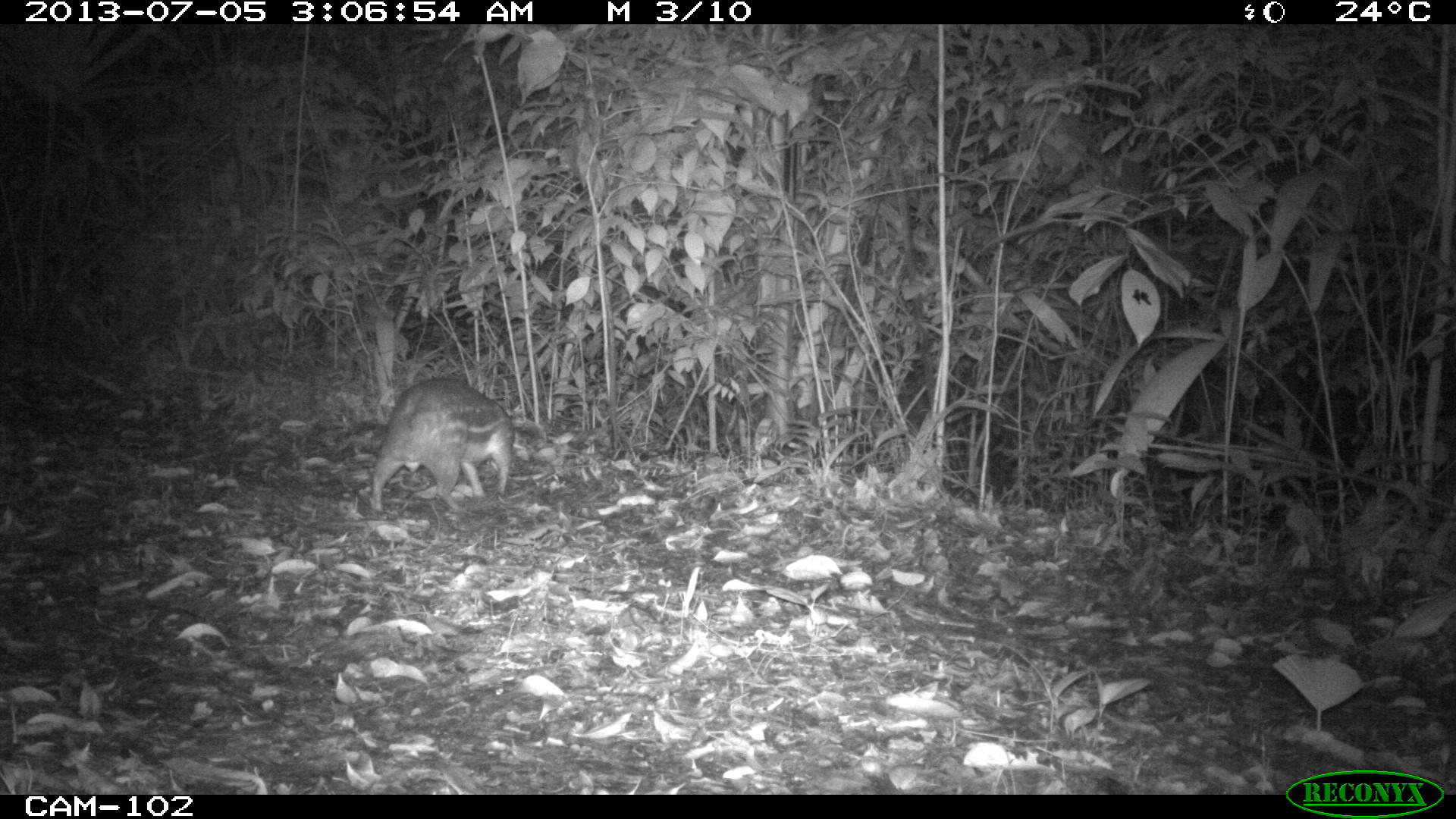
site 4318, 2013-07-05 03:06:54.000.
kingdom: Animalia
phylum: Chordata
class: Mammalia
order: Rodentia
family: Cuniculidae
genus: Cuniculus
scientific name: Cuniculus paca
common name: lowland paca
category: agouti paca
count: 1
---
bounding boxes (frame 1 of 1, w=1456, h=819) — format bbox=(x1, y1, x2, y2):
agouti paca: bbox=(368, 376, 513, 513)